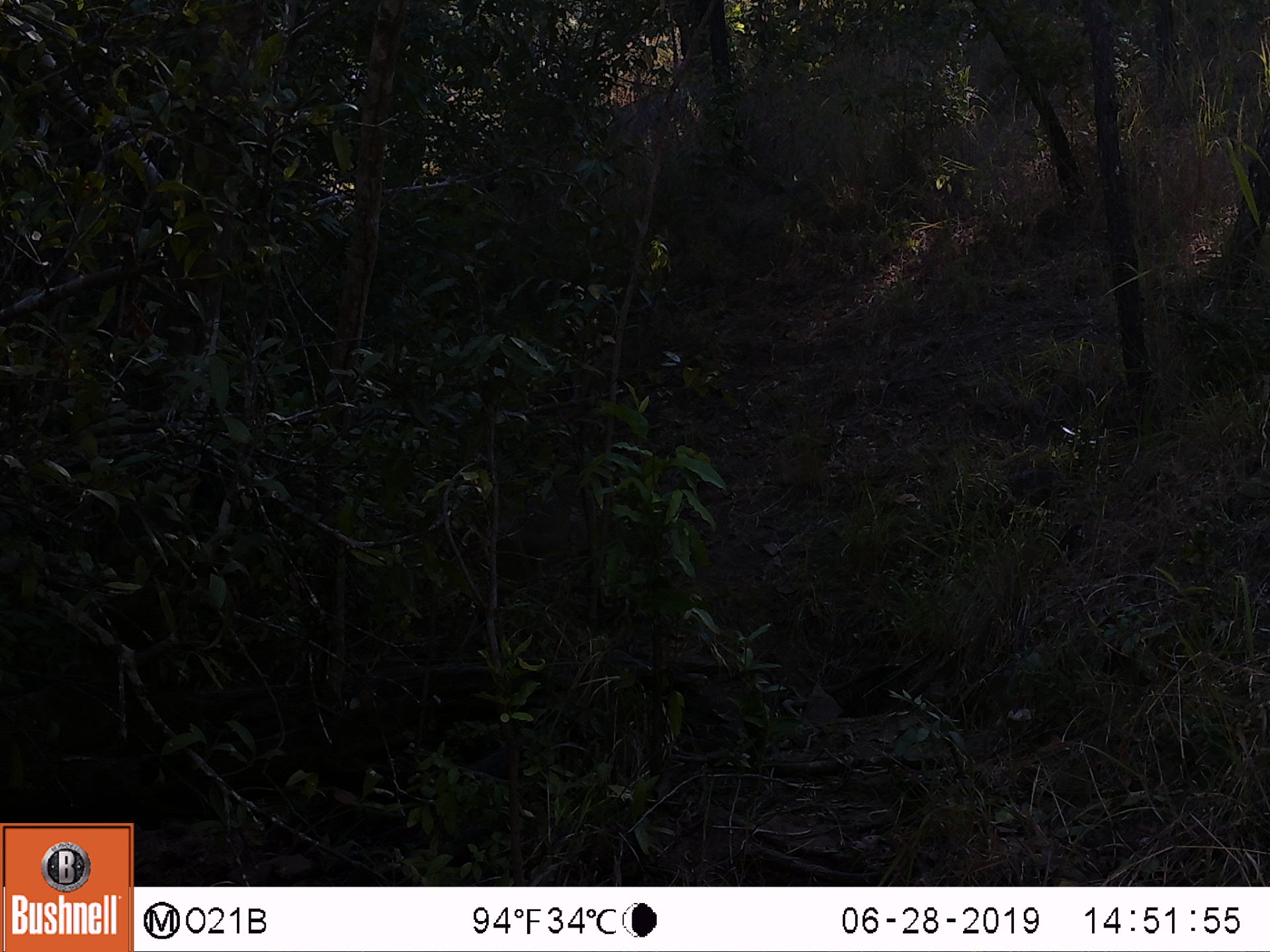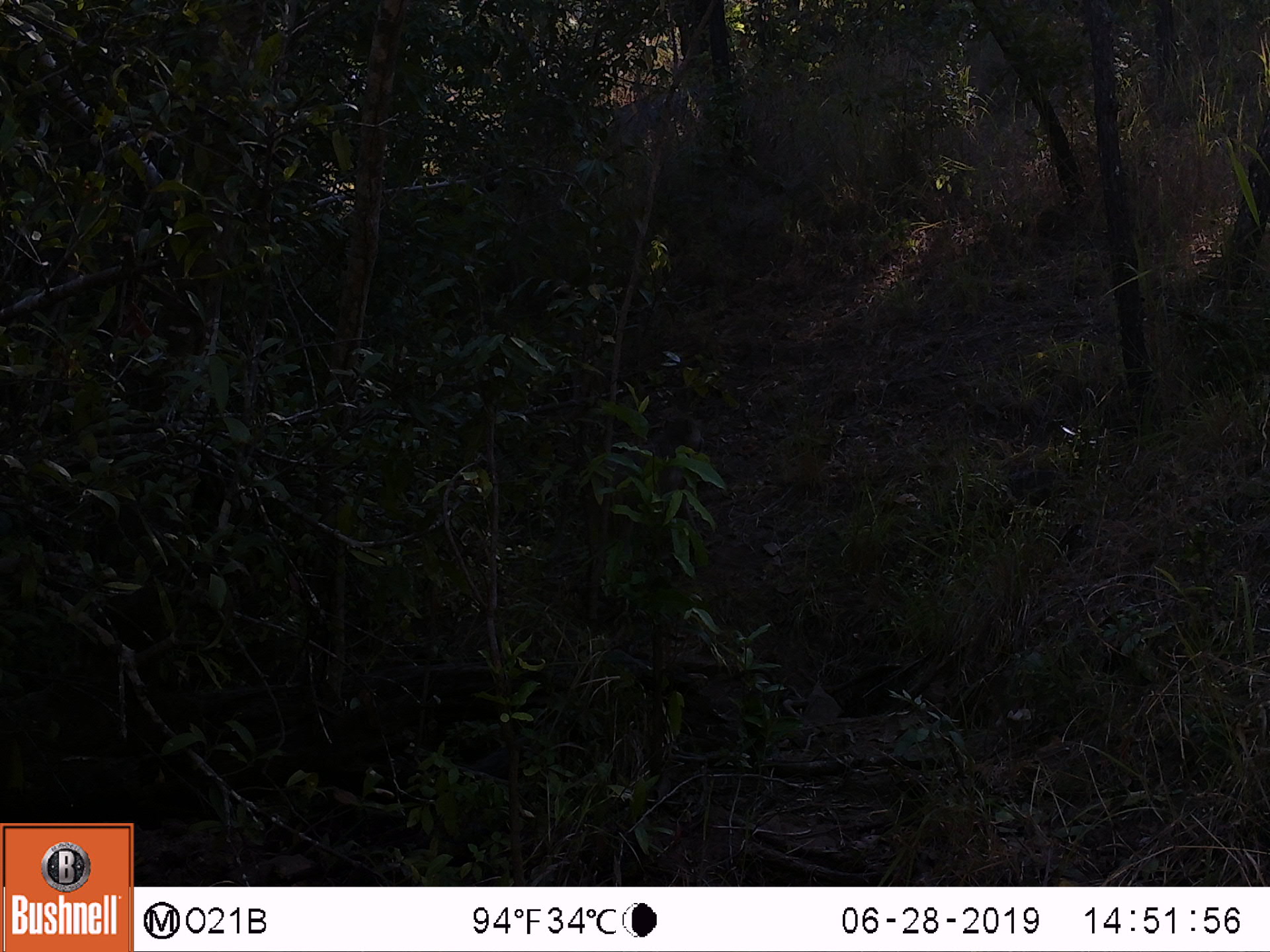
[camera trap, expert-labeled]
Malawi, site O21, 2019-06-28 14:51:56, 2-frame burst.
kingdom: Animalia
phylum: Chordata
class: Mammalia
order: Primates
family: Cercopithecidae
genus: Papio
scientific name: Papio cynocephalus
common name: yellow baboon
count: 1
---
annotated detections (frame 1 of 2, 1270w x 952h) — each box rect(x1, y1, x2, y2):
yellow baboon: rect(459, 447, 612, 626)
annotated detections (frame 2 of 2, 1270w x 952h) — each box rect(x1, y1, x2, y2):
yellow baboon: rect(558, 412, 709, 630)